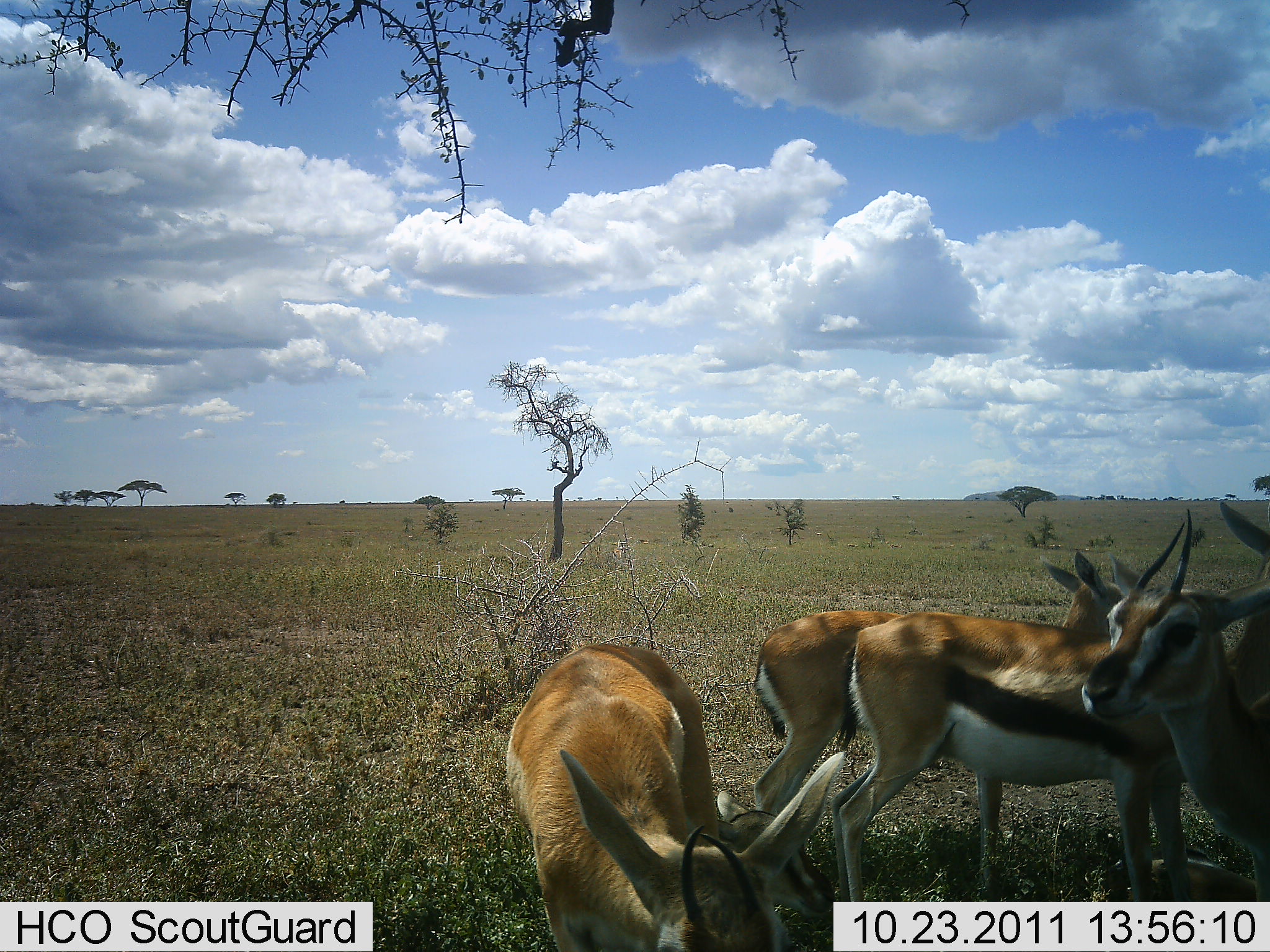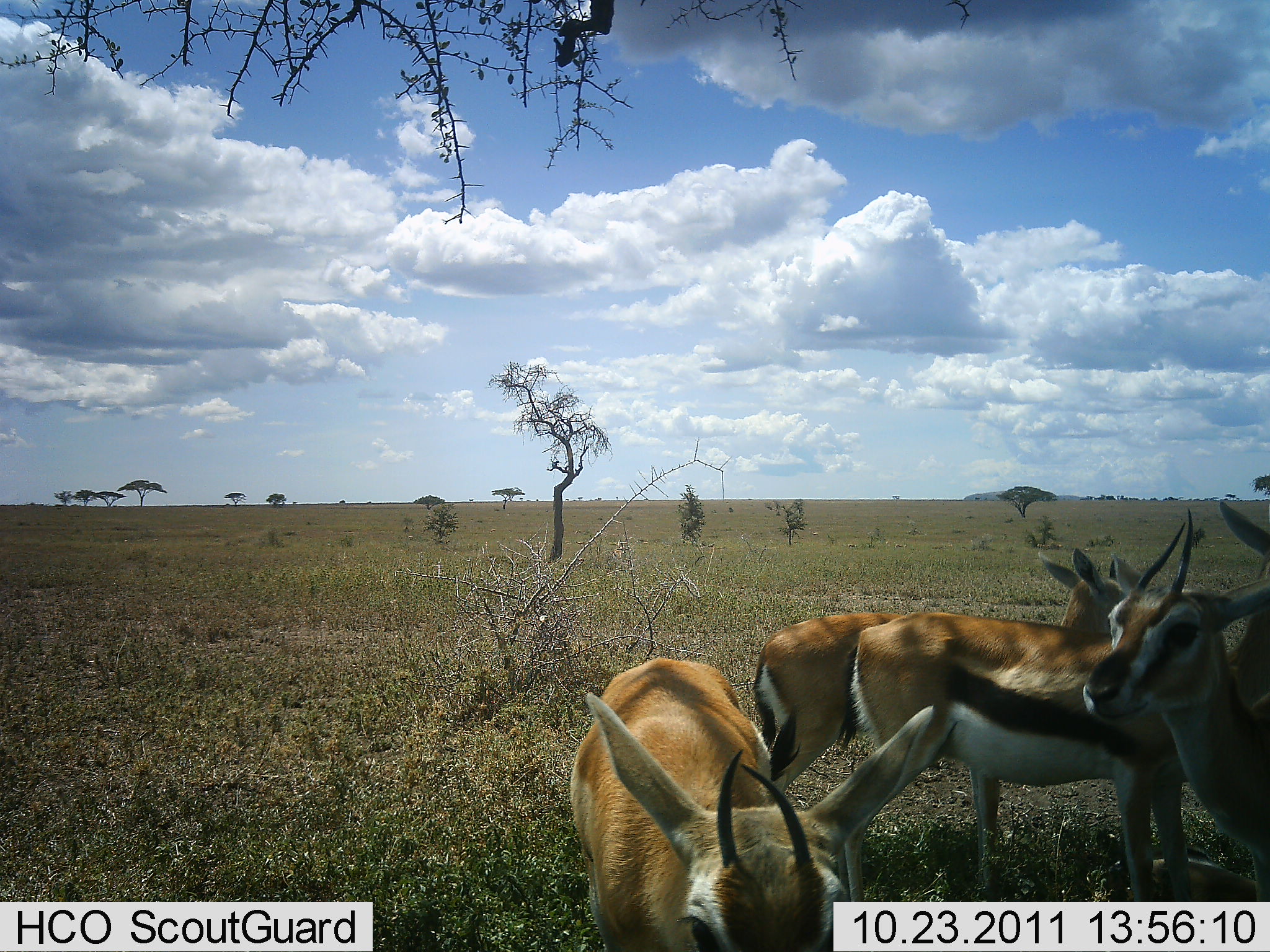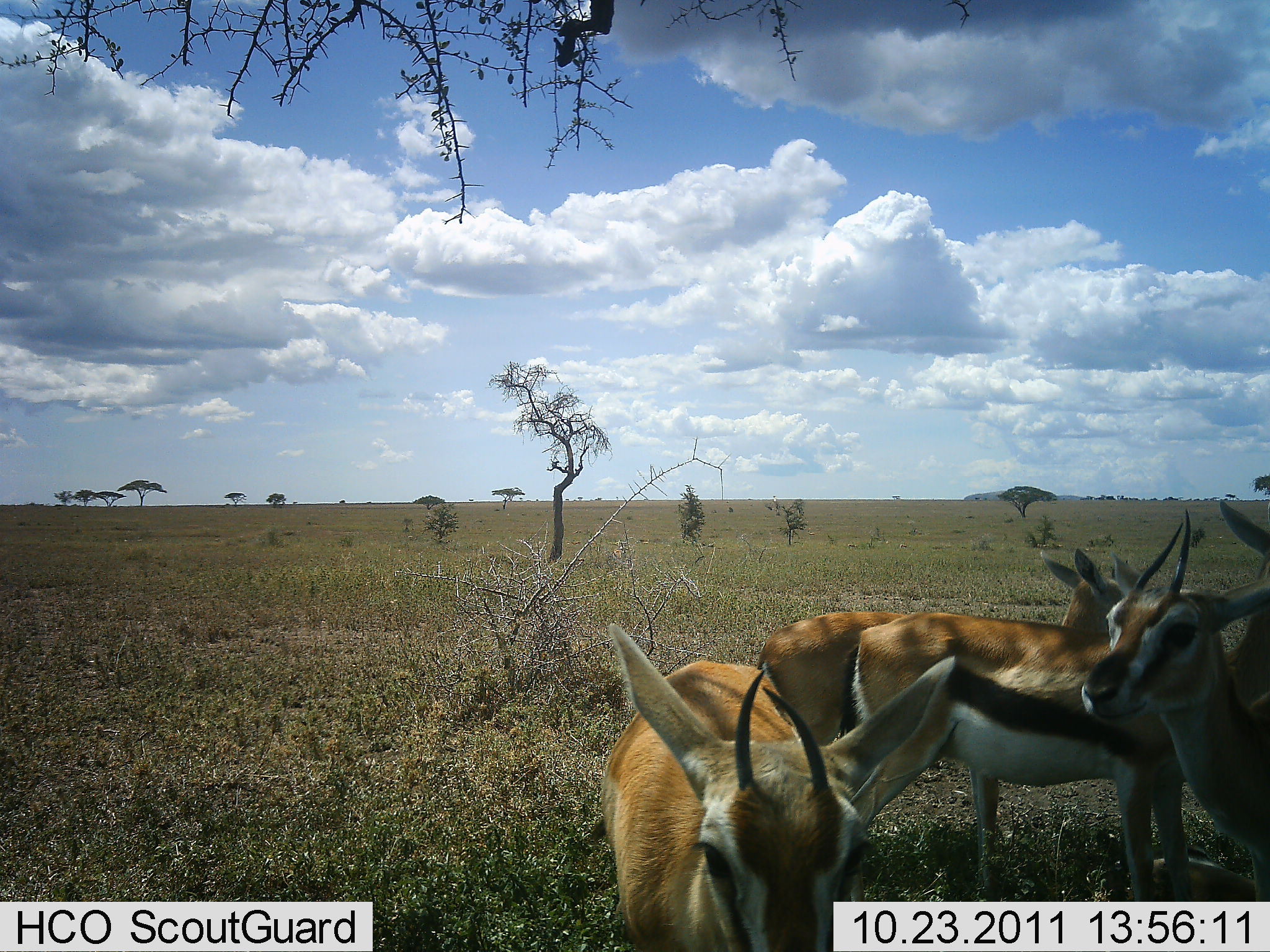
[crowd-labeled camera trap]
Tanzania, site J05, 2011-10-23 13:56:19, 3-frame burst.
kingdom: Animalia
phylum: Chordata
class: Mammalia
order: Artiodactyla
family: Bovidae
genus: Eudorcas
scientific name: Eudorcas thomsonii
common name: thomson's gazelle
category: gazellethomsons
Gazellethomsons (thomson's gazelle) (Eudorcas thomsonii), count 4. Behavior (volunteer vote fractions): standing 92%, resting 8%, moving 8%, interacting 15%. Young present (vote fraction): 0%. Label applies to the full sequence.